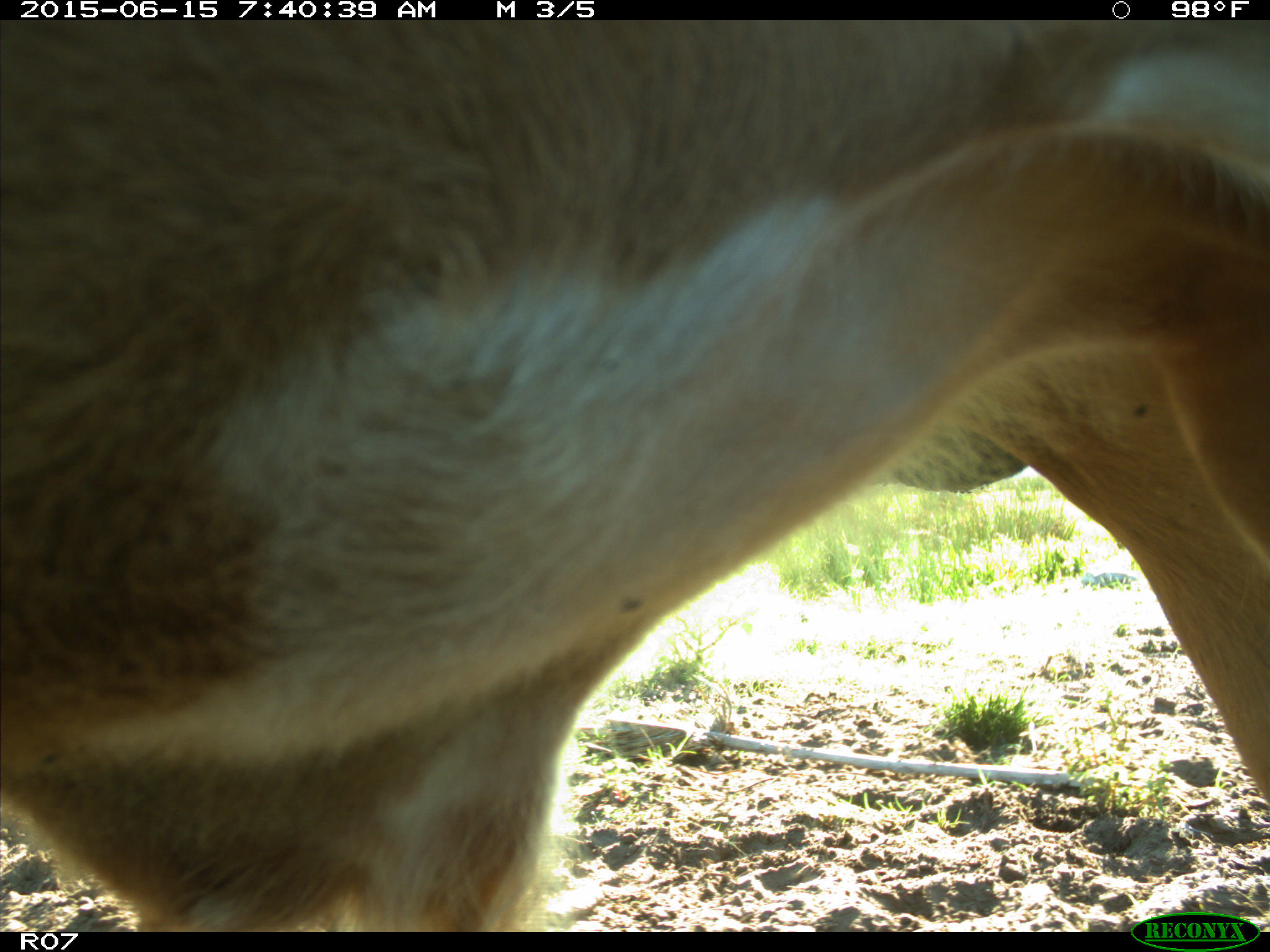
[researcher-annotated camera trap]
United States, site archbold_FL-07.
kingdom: Animalia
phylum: Chordata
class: Mammalia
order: Artiodactyla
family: Bovidae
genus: Bos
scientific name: Bos taurus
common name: domestic cow